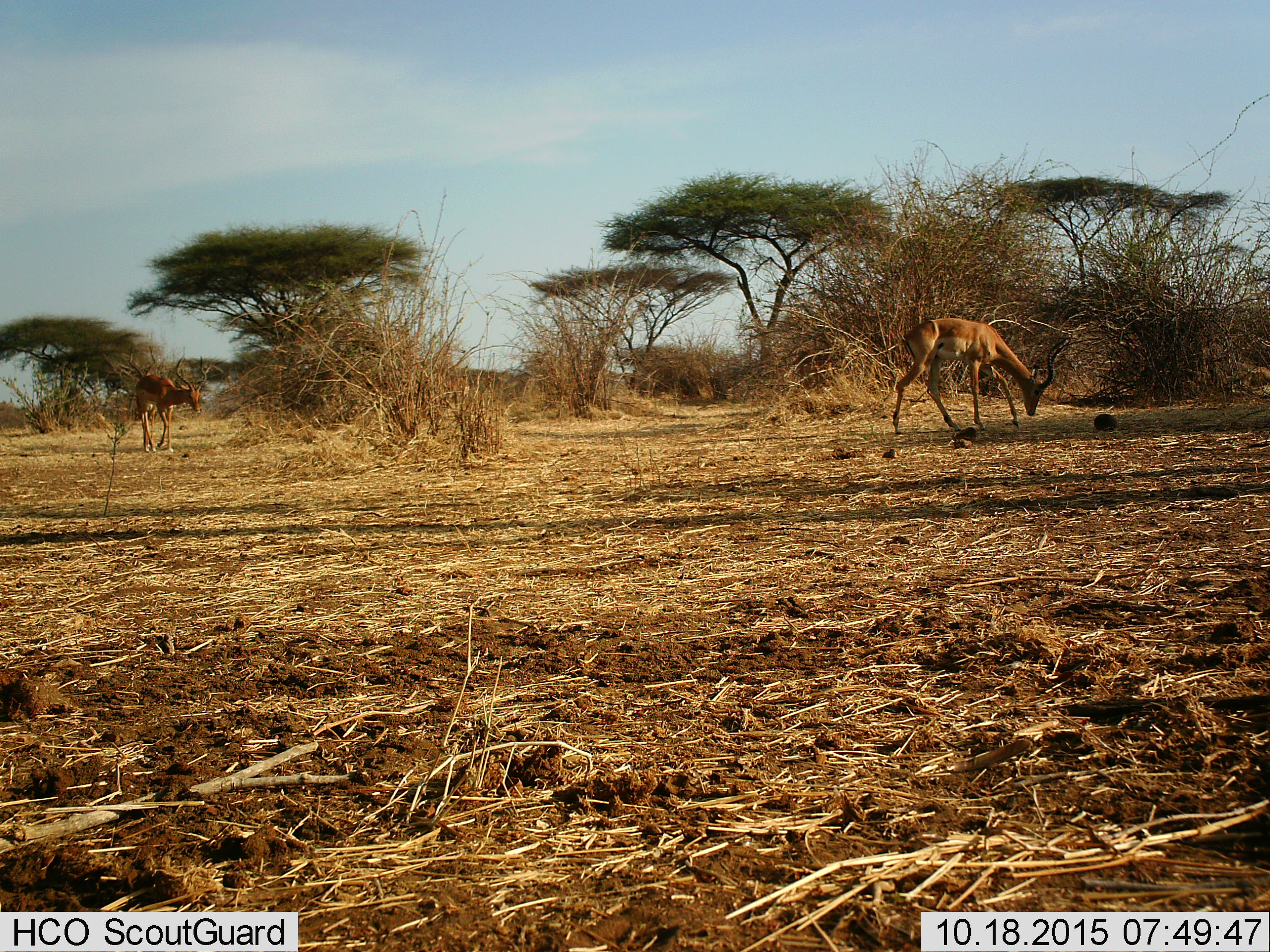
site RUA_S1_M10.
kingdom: Animalia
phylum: Chordata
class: Mammalia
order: Artiodactyla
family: Bovidae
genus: Aepyceros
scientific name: Aepyceros melampus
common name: impala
Impala (Aepyceros melampus), count 2. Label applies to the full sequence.